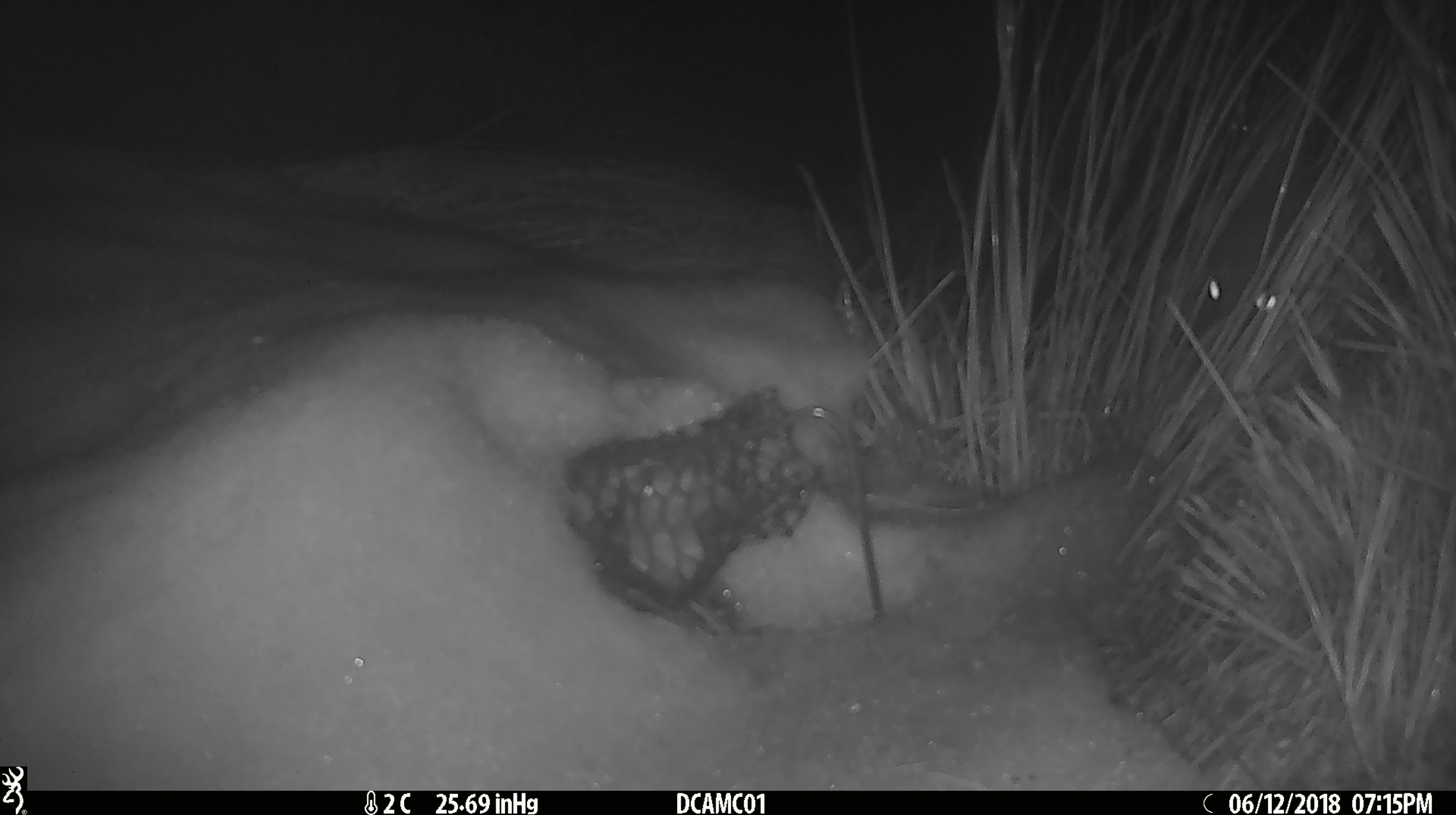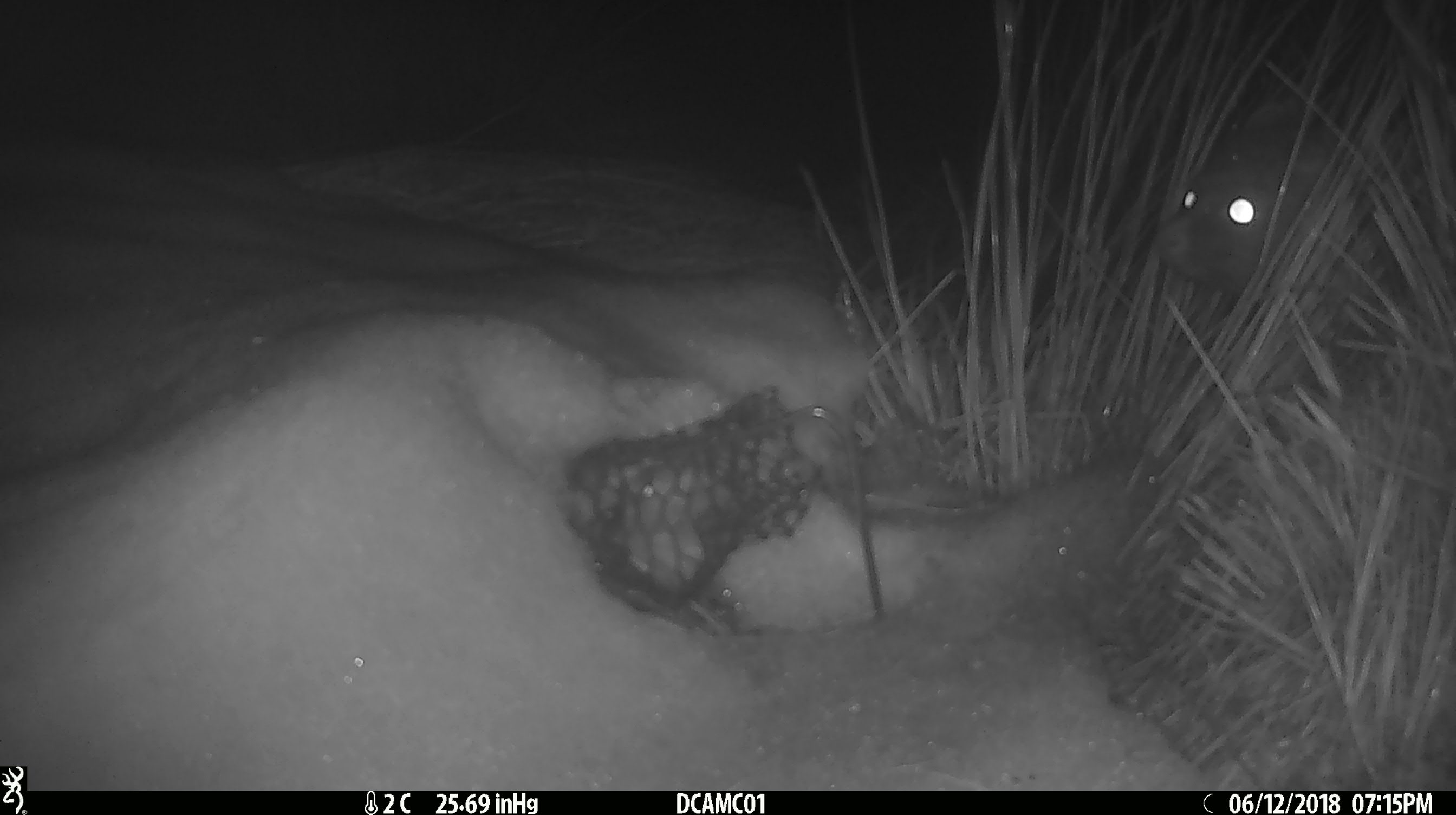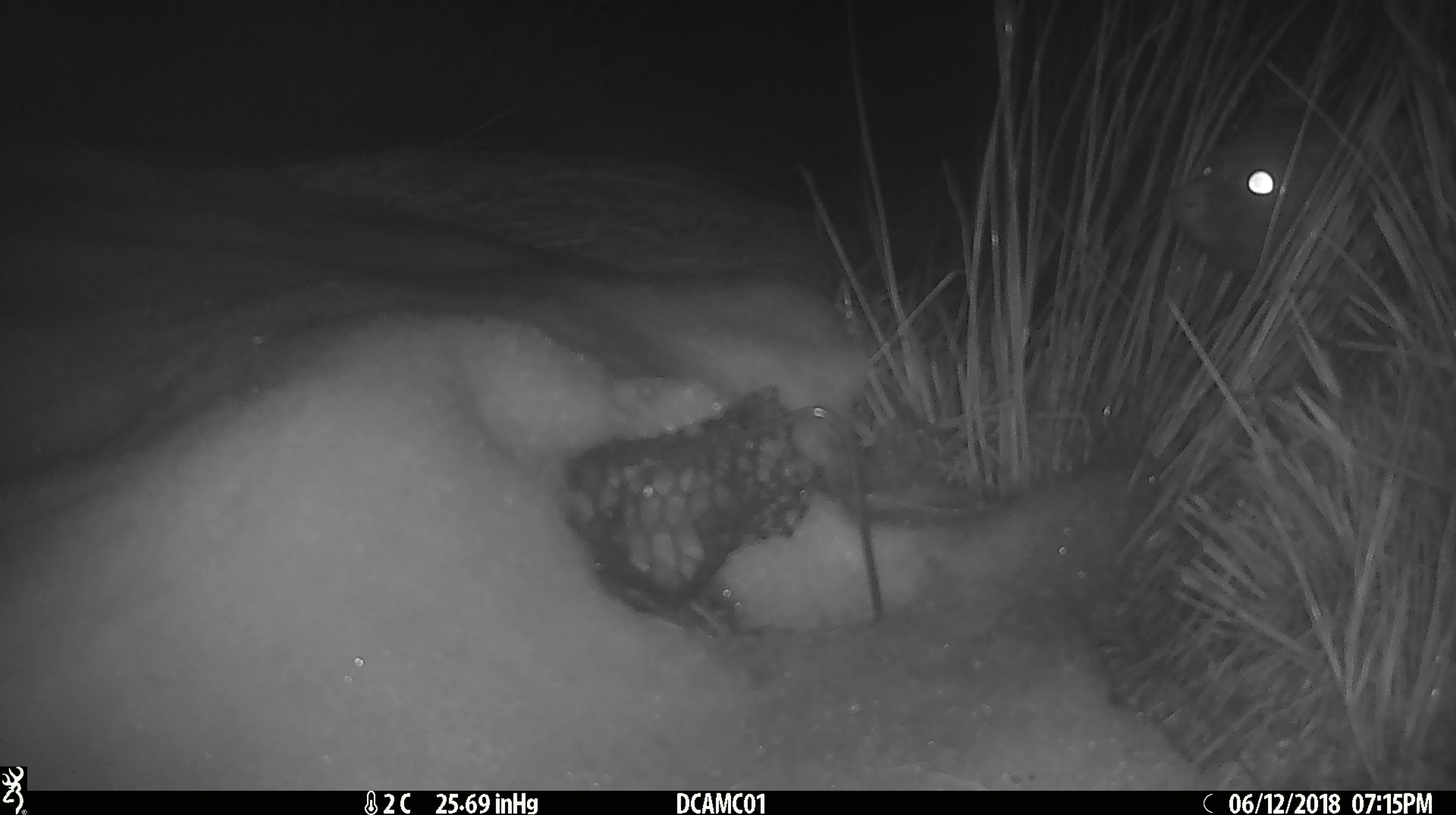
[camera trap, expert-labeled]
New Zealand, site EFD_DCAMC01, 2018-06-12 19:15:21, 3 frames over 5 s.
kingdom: Animalia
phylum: Chordata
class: Mammalia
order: Diprotodontia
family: Phalangeridae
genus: Trichosurus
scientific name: Trichosurus vulpecula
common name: common brushtail possum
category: possum